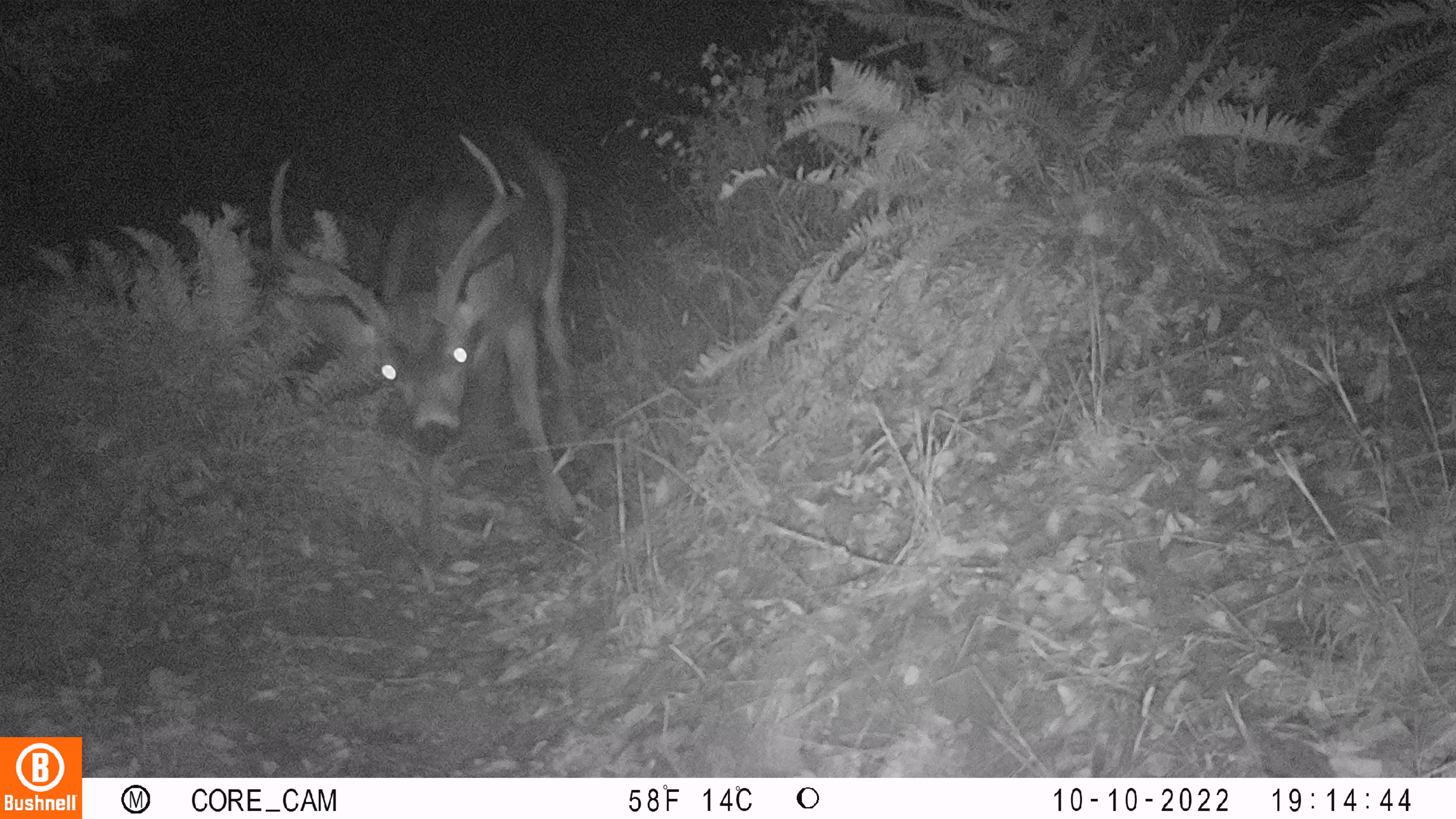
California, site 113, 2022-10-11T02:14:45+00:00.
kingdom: Animalia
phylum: Chordata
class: Mammalia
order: Artiodactyla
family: Cervidae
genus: Odocoileus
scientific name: Odocoileus hemionus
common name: mule deer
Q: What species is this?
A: Mule deer (Odocoileus hemionus).